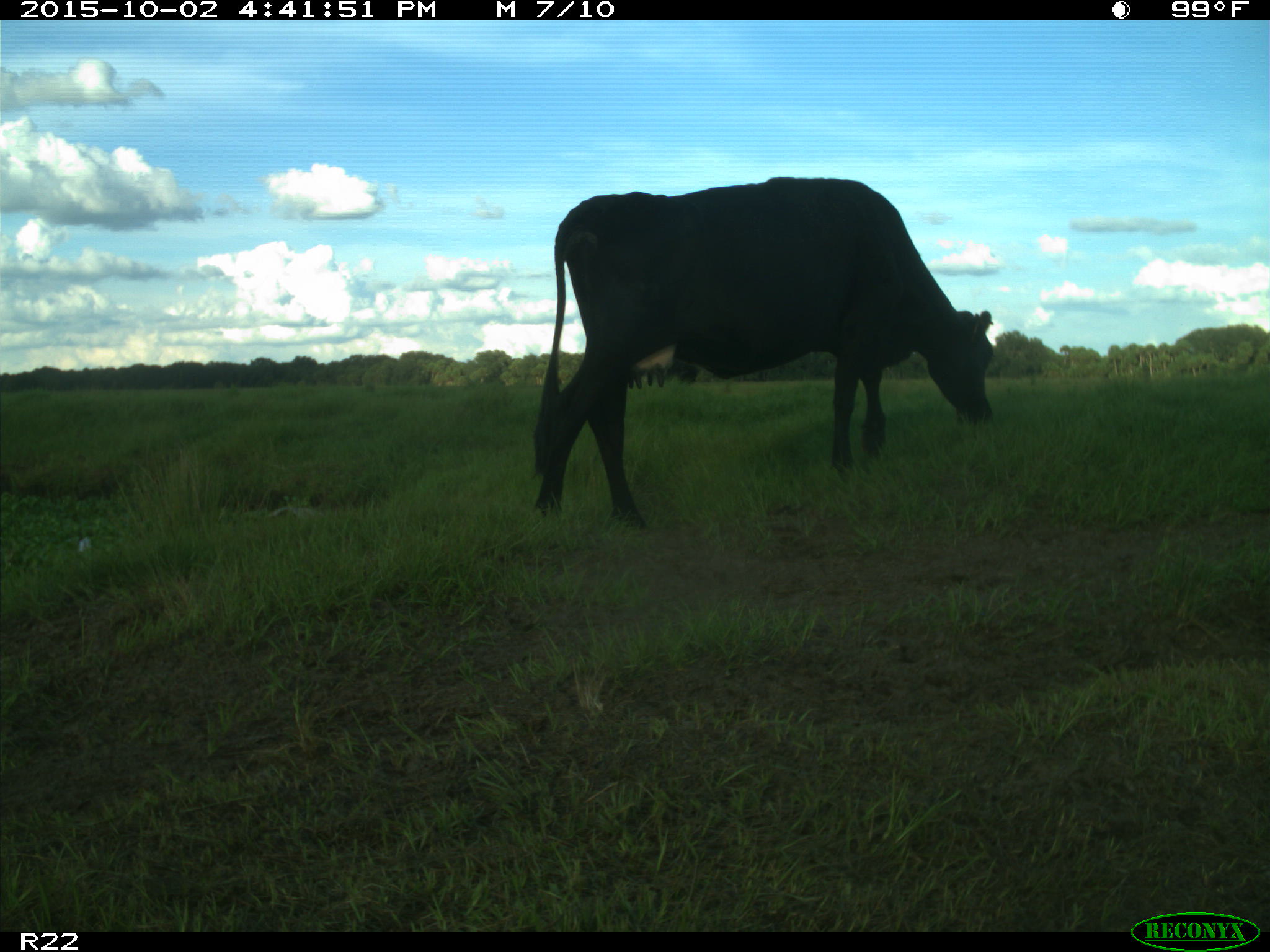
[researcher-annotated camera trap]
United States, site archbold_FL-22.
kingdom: Animalia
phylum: Chordata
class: Mammalia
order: Artiodactyla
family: Bovidae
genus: Bos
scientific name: Bos taurus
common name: domestic cow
Bos taurus (domestic cow).